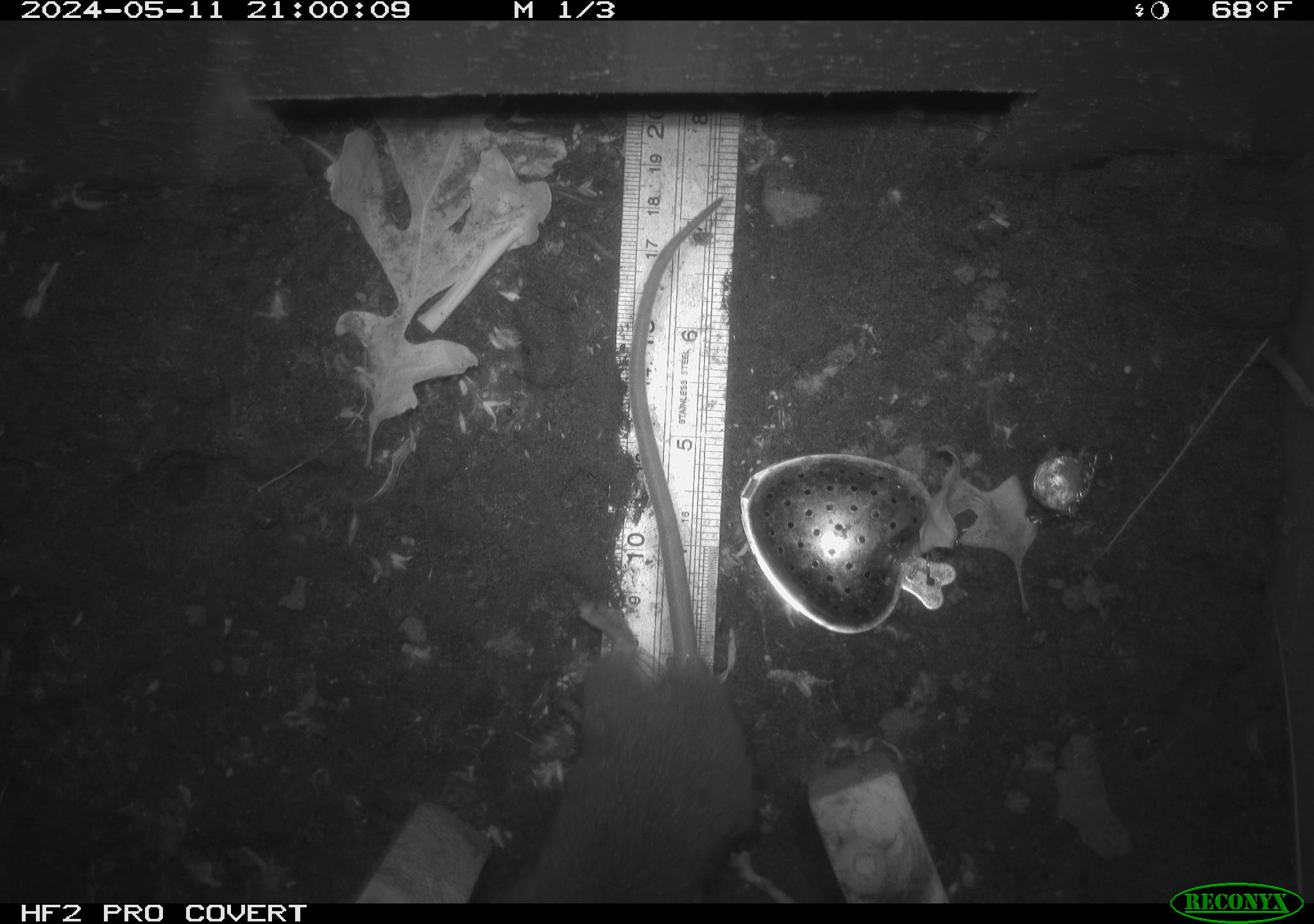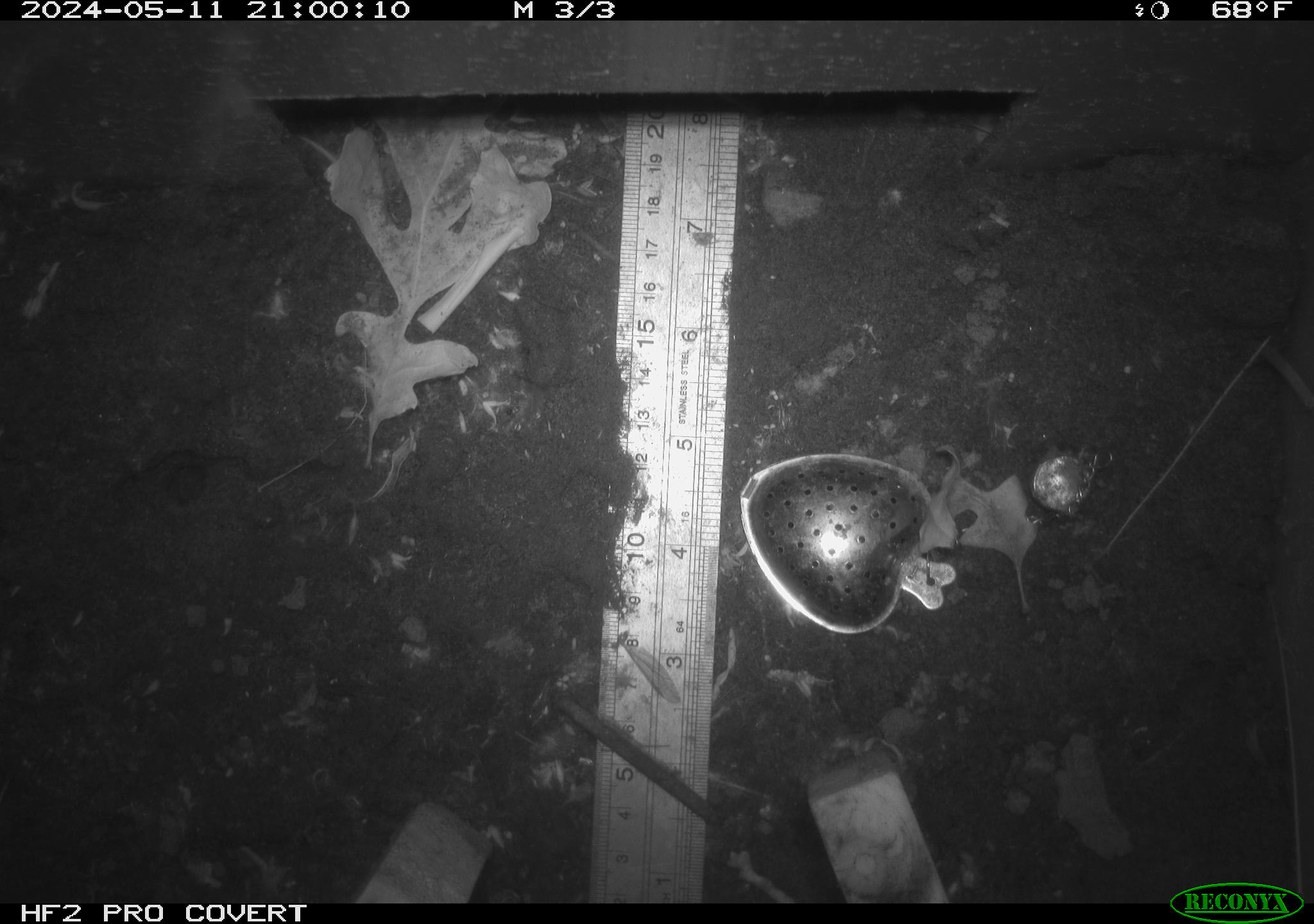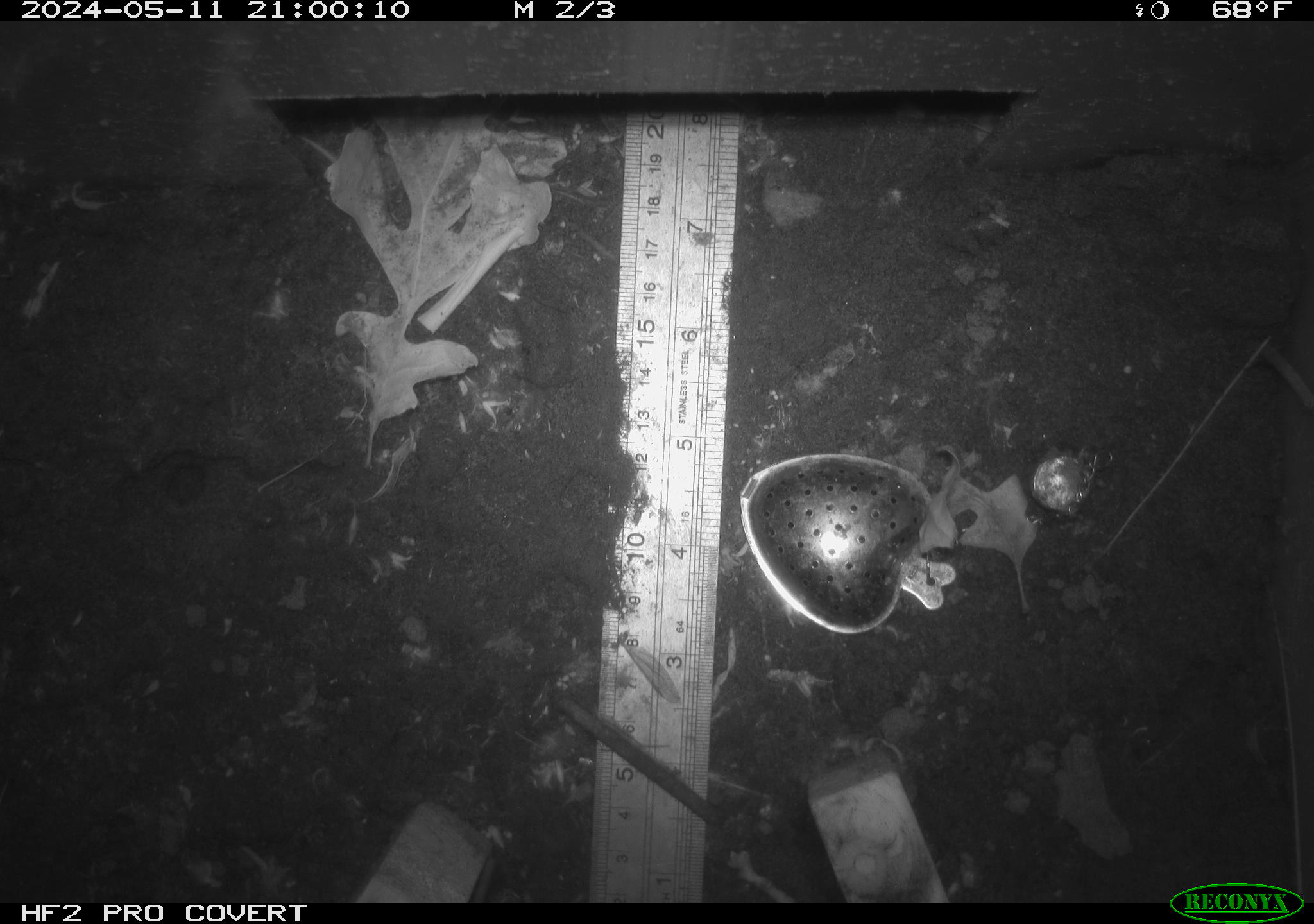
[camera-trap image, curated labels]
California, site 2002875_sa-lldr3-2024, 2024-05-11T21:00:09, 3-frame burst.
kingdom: Animalia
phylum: Chordata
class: Mammalia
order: Rodentia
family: Muridae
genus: Rattus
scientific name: Rattus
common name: rat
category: rattus species